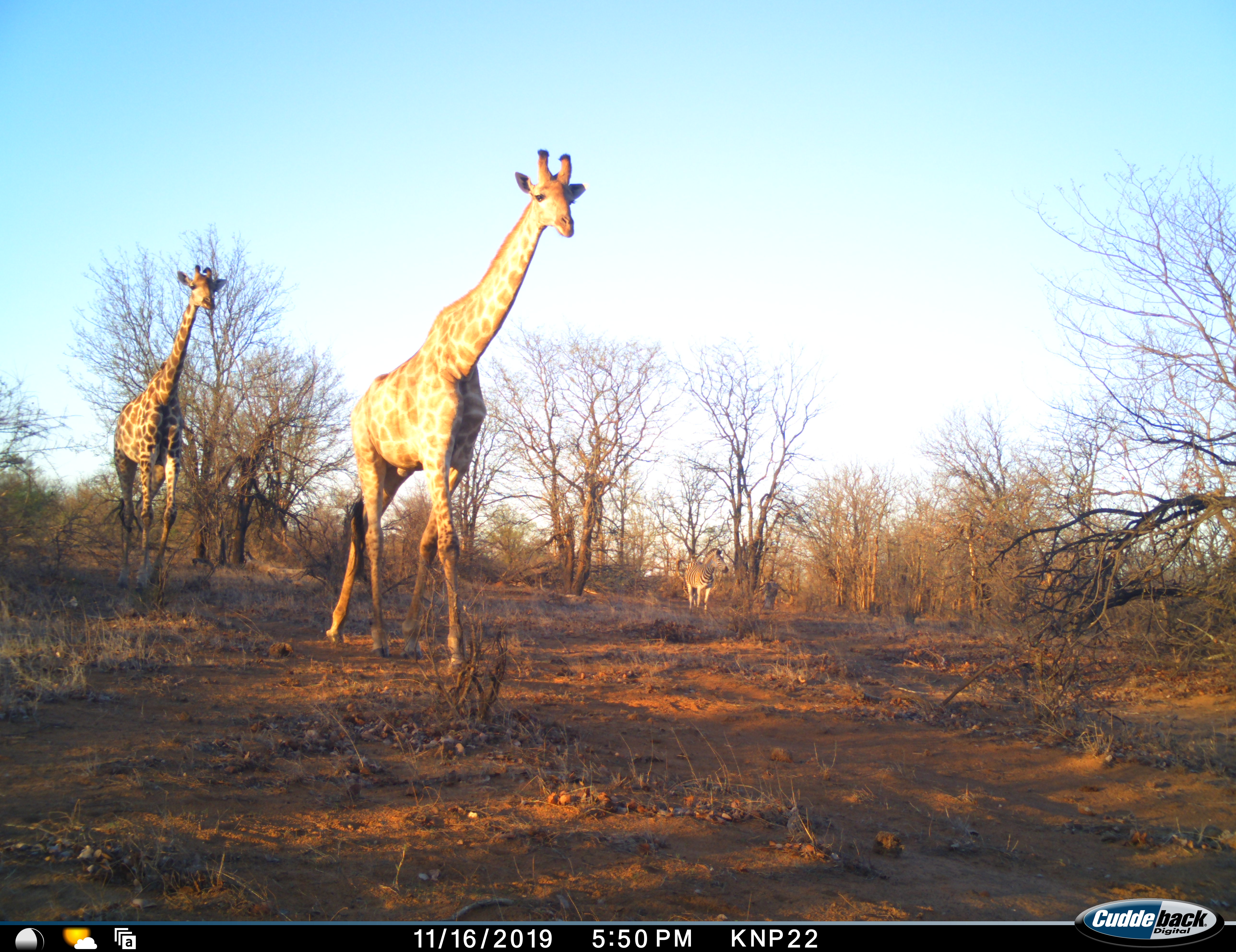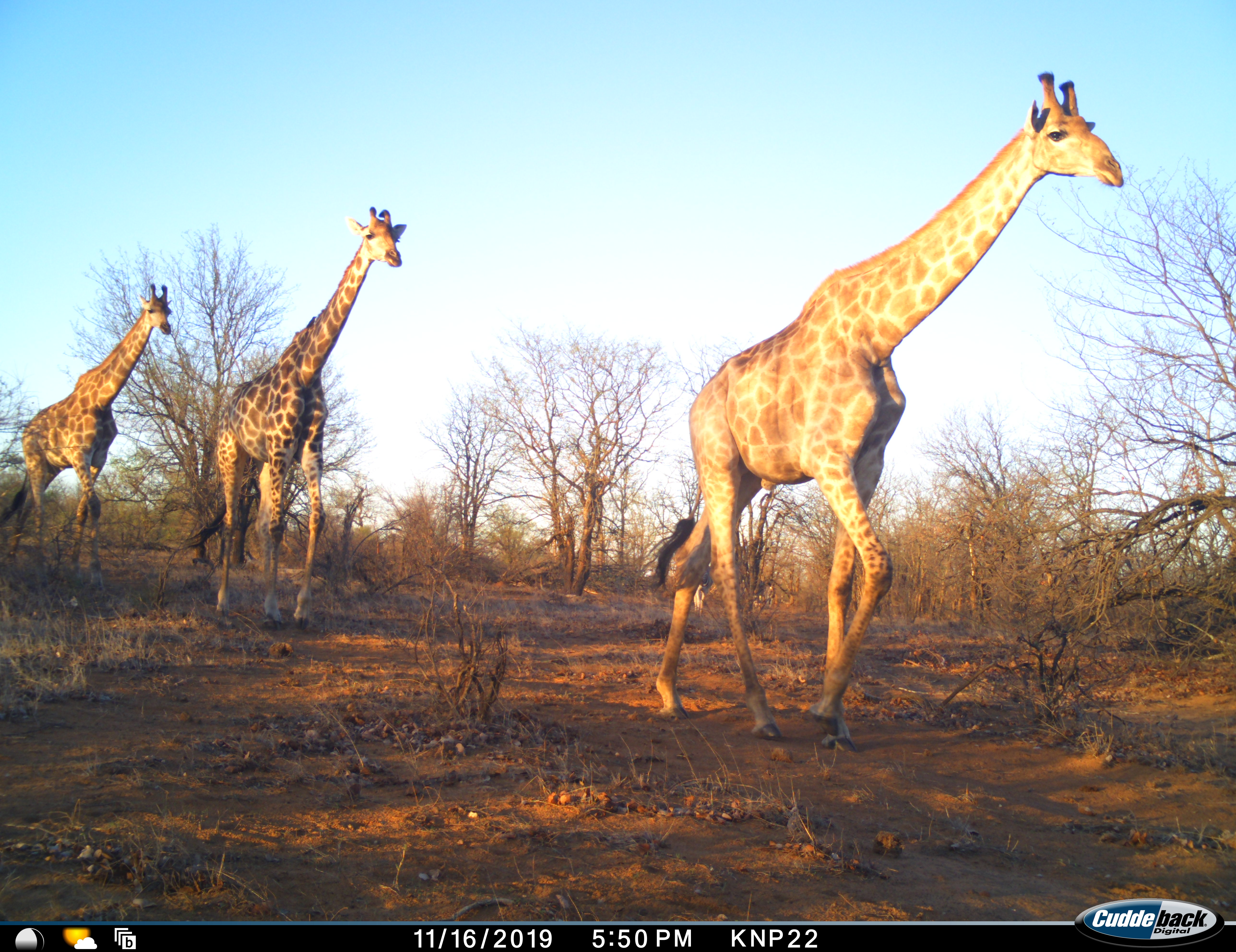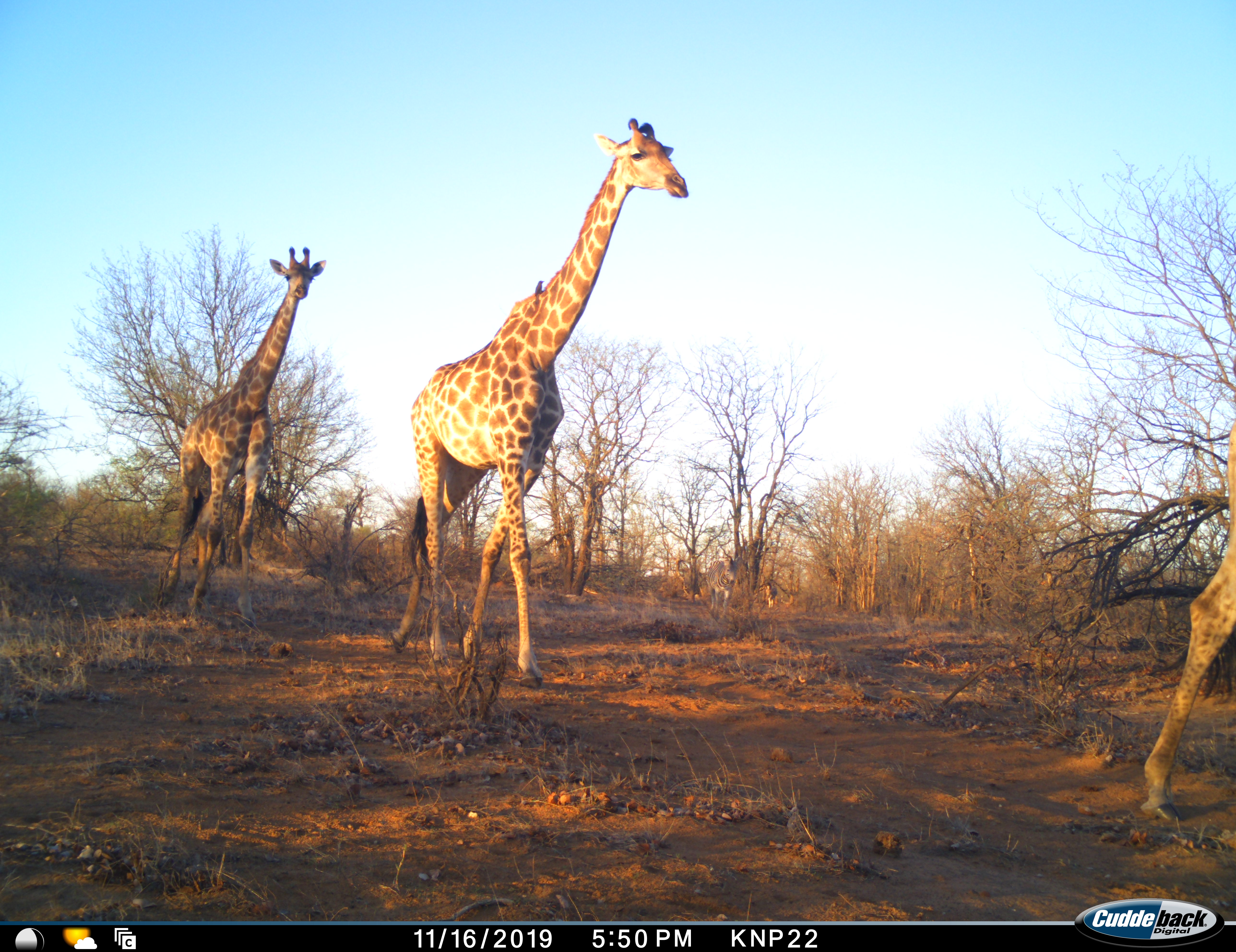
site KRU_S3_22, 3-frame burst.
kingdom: Animalia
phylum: Chordata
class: Mammalia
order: Artiodactyla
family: Giraffidae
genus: Giraffa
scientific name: Giraffa camelopardalis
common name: giraffe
Giraffe (Giraffa camelopardalis), count 3. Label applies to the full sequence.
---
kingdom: Animalia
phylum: Chordata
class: Mammalia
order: Perissodactyla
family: Equidae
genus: Equus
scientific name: Equus quagga burchellii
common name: burchell's zebra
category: zebraburchells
Zebraburchells (burchell's zebra) (Equus quagga burchellii), count 2. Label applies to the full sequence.